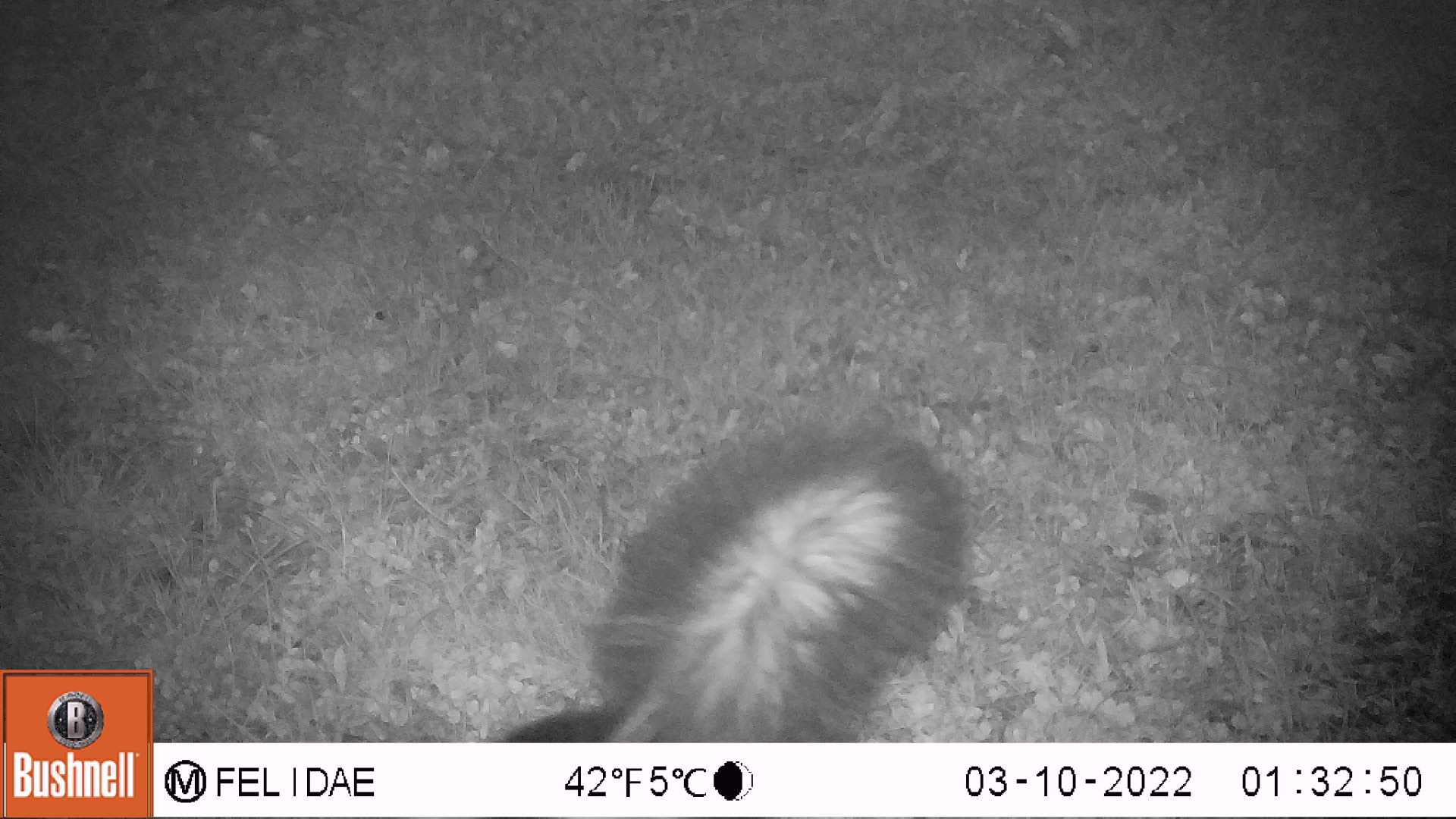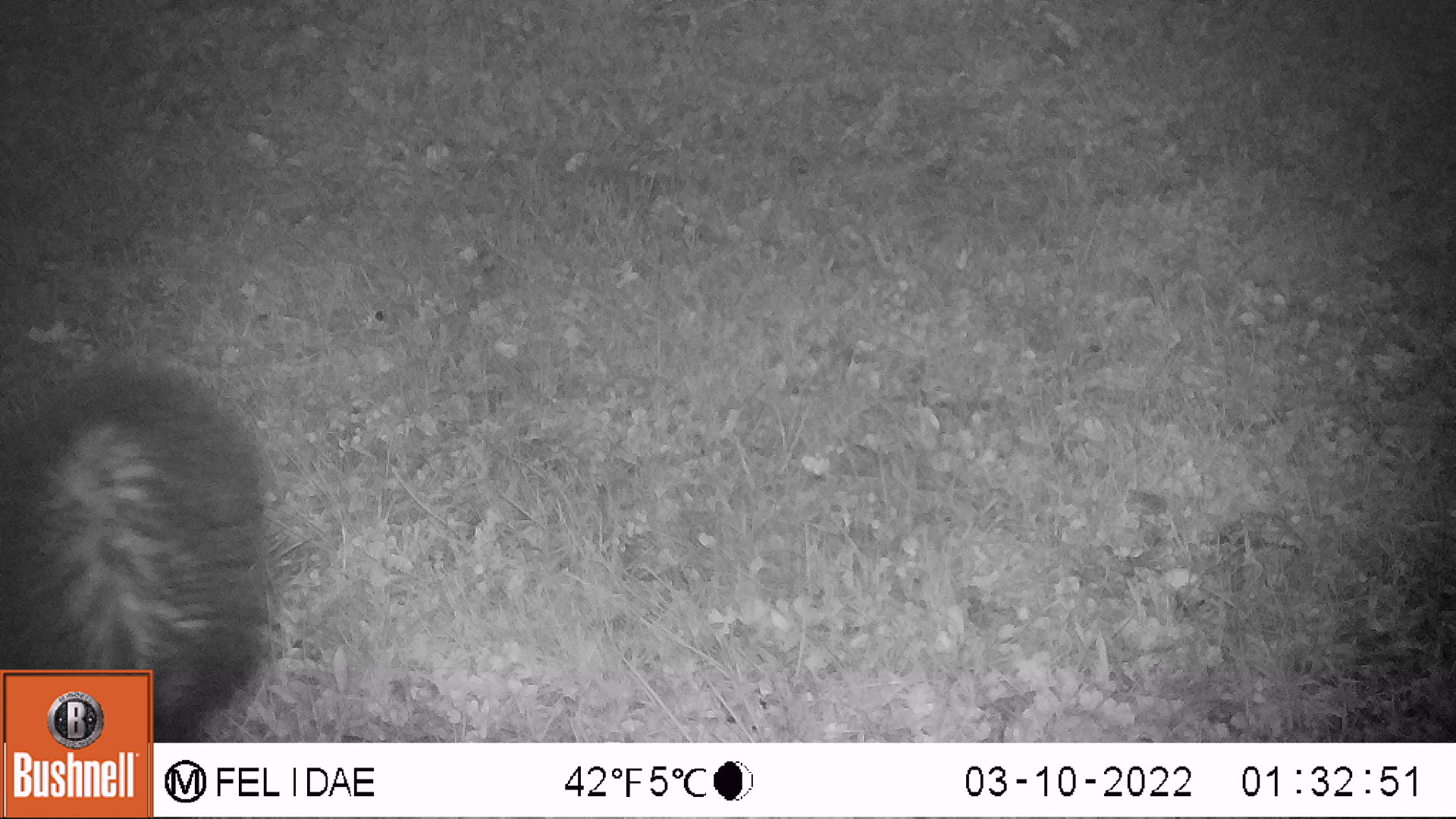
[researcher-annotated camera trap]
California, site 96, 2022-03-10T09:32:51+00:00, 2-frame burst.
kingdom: Animalia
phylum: Chordata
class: Mammalia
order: Carnivora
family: Mephitidae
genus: Mephitis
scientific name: Mephitis mephitis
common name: striped skunk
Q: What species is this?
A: Striped skunk (Mephitis mephitis).